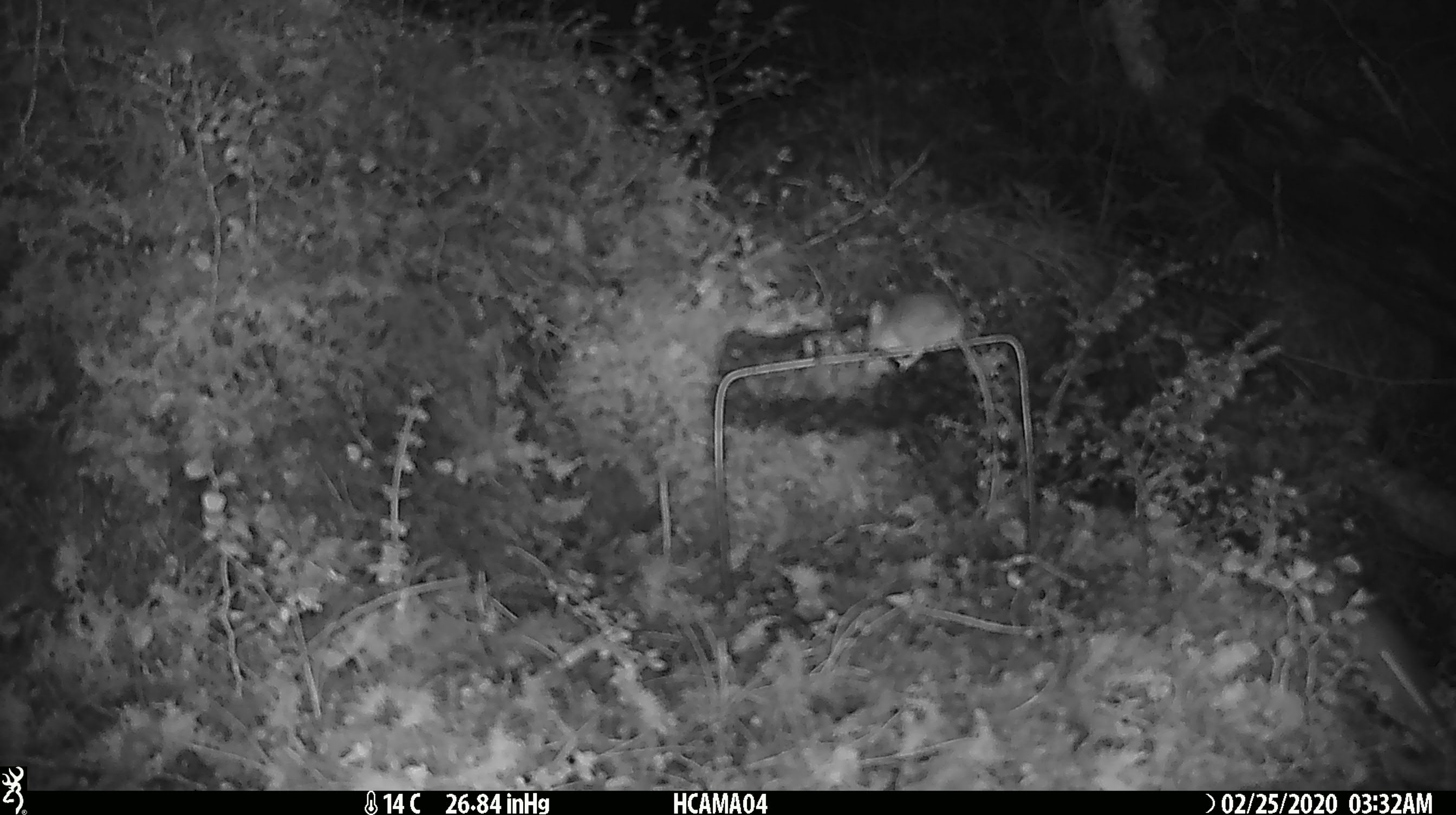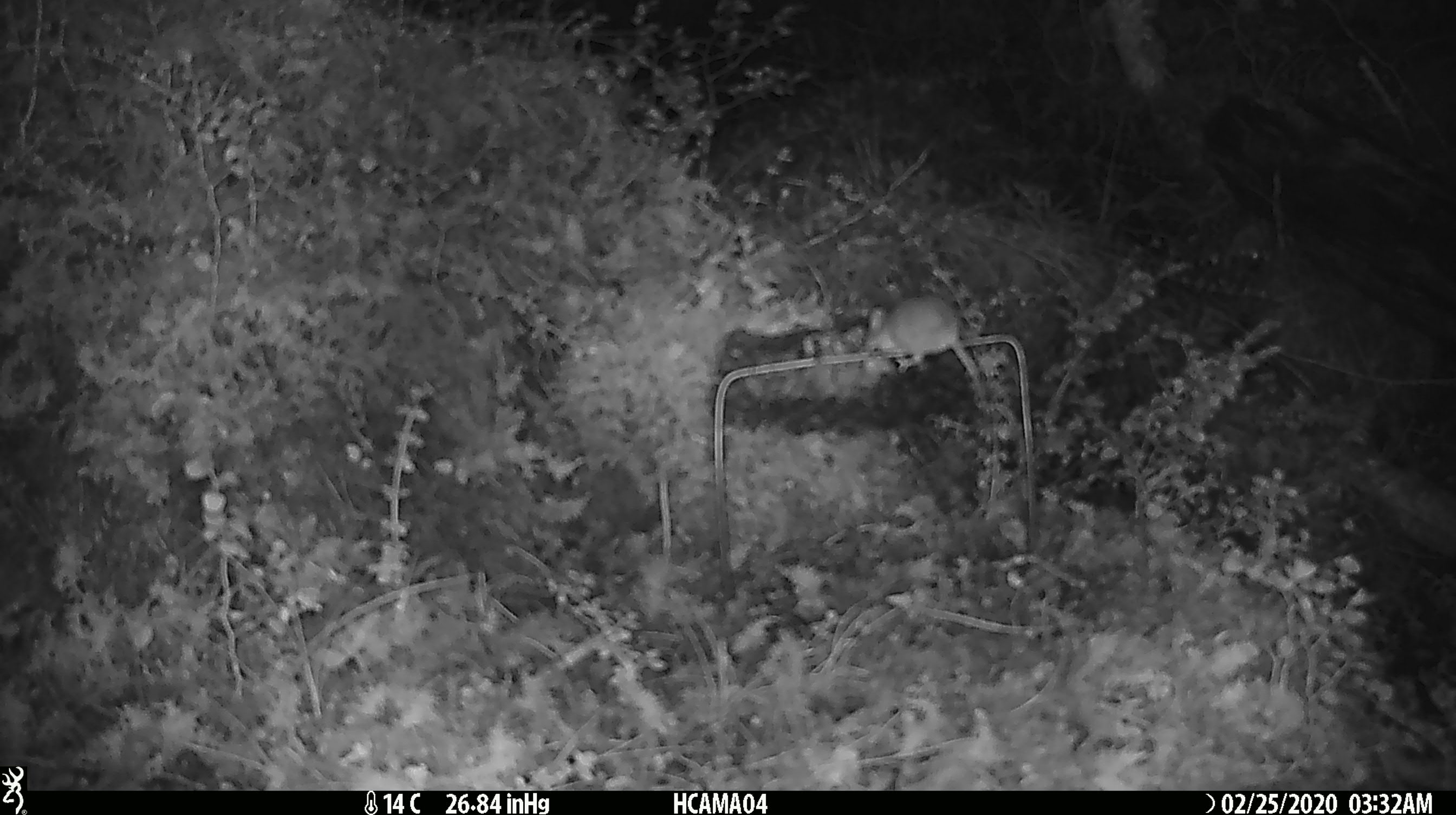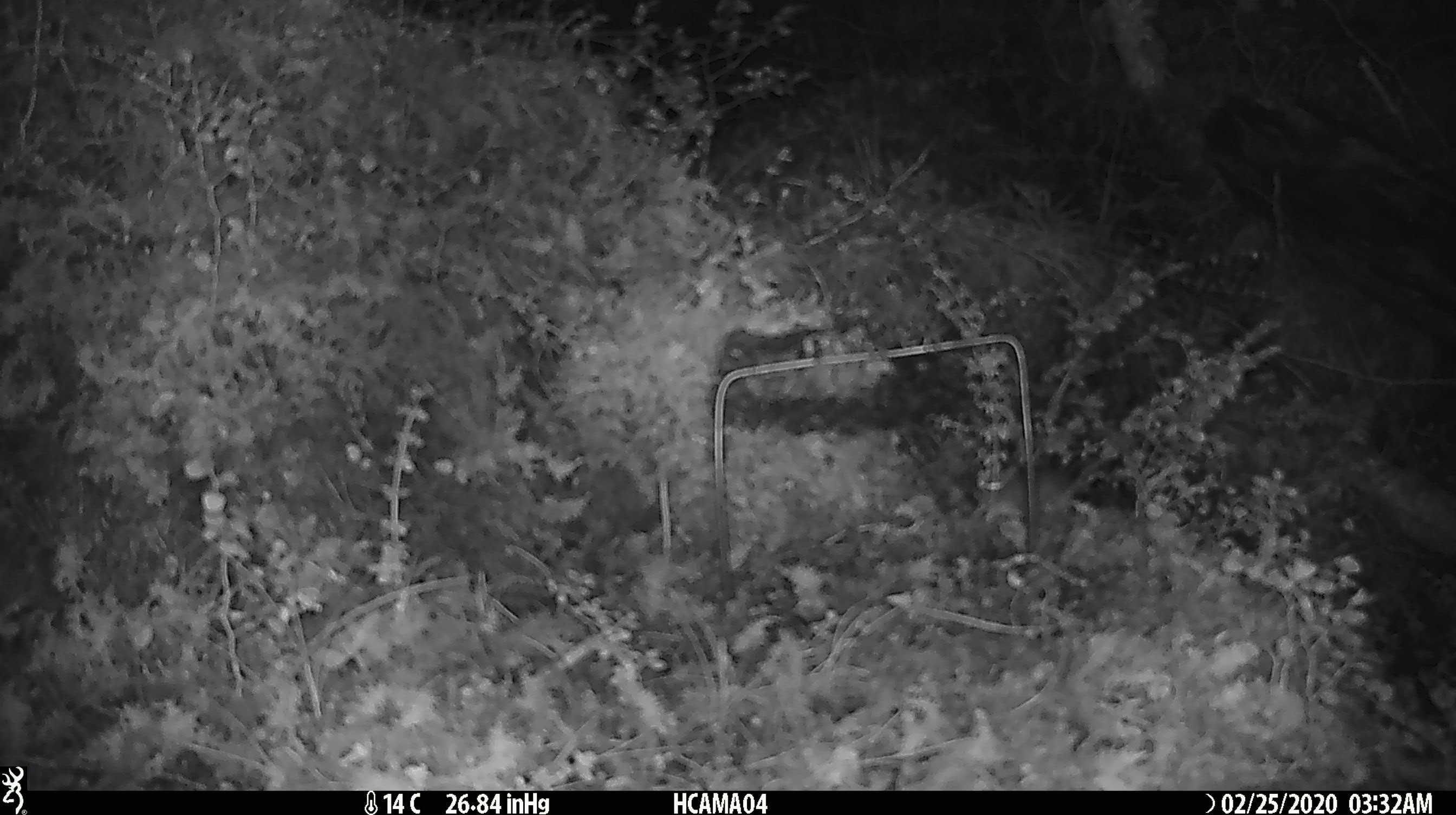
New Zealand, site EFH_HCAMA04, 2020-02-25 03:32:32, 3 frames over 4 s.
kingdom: Animalia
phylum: Chordata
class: Mammalia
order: Rodentia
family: Muridae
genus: Mus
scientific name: Mus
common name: mouse